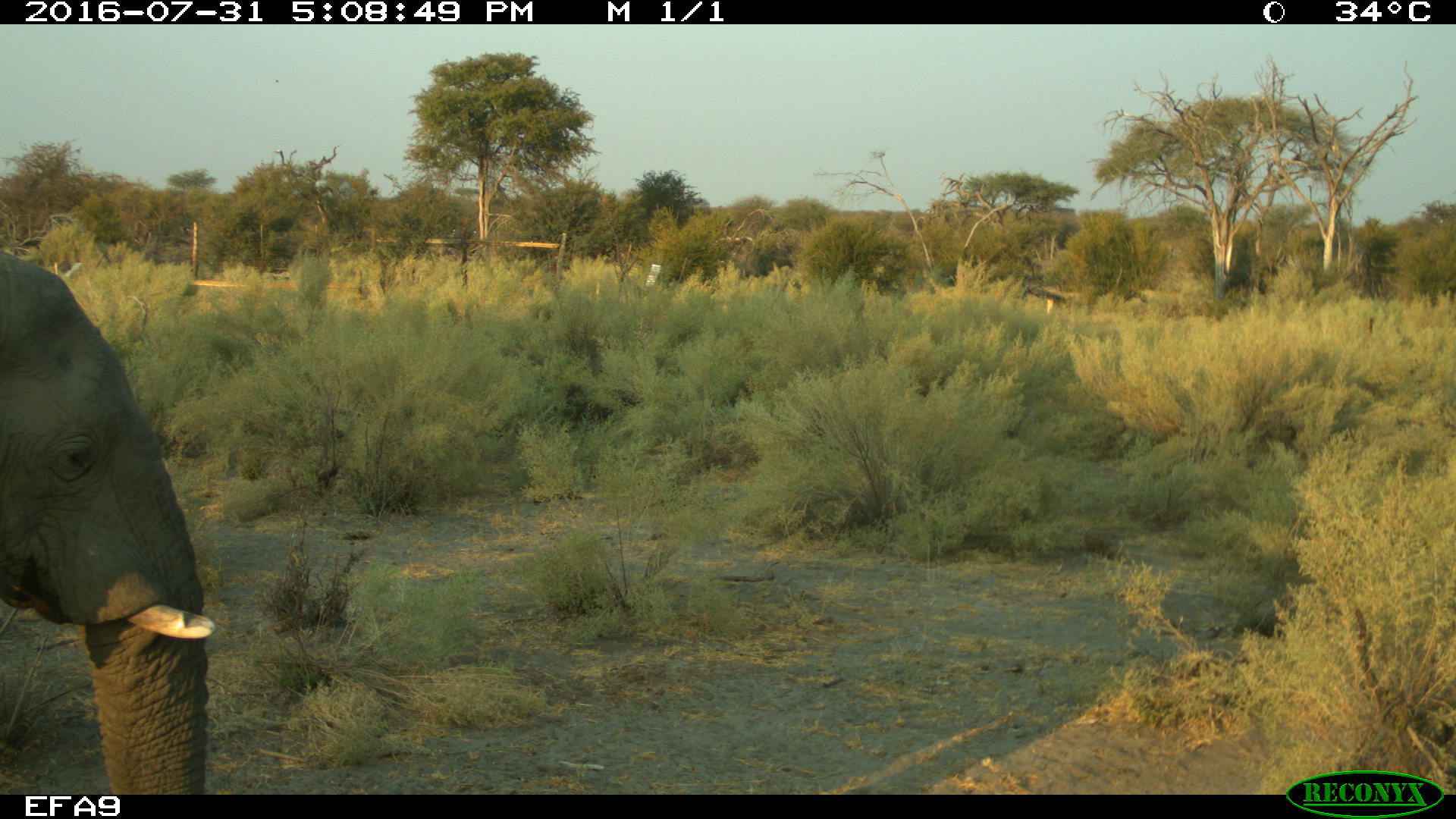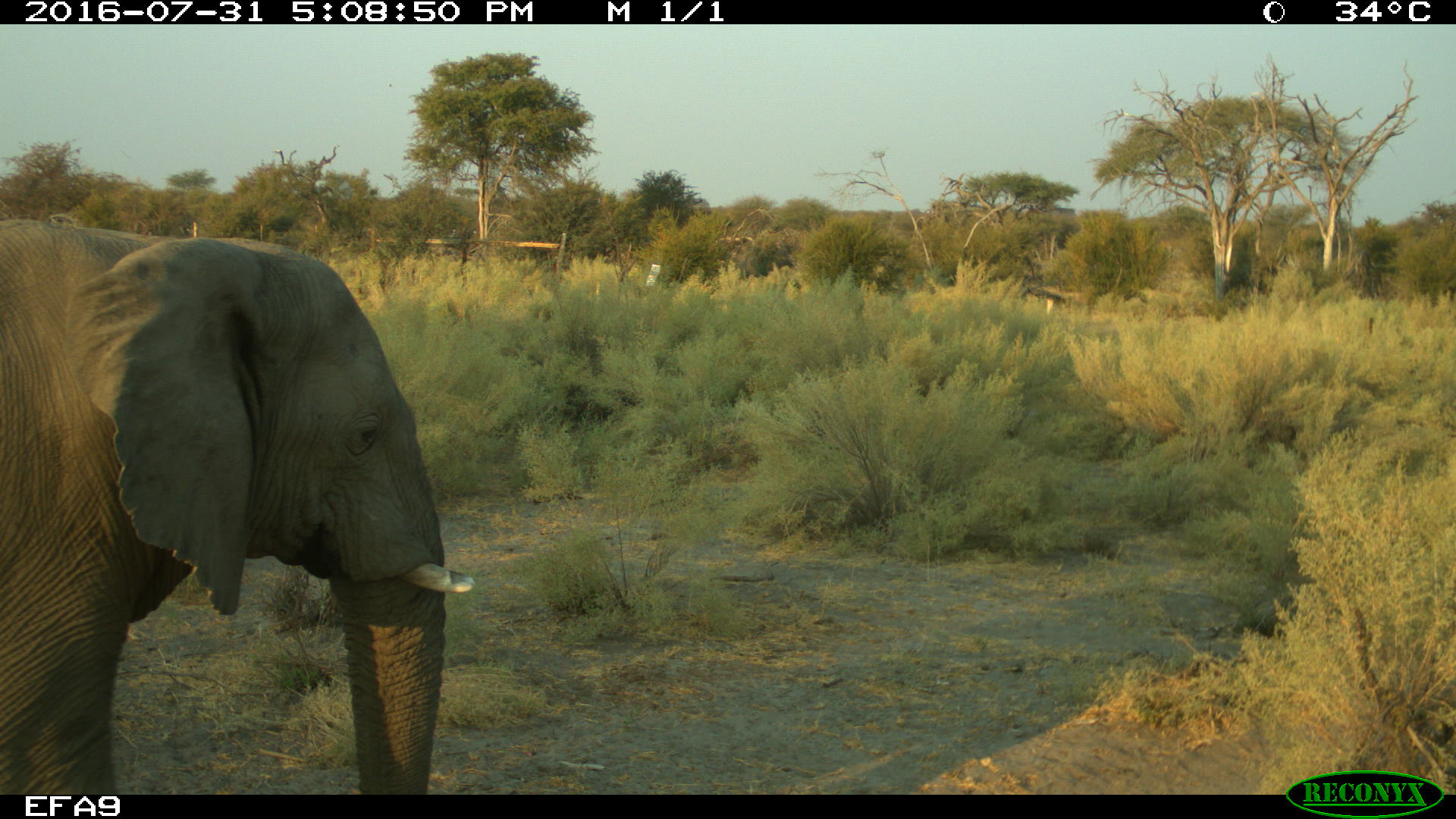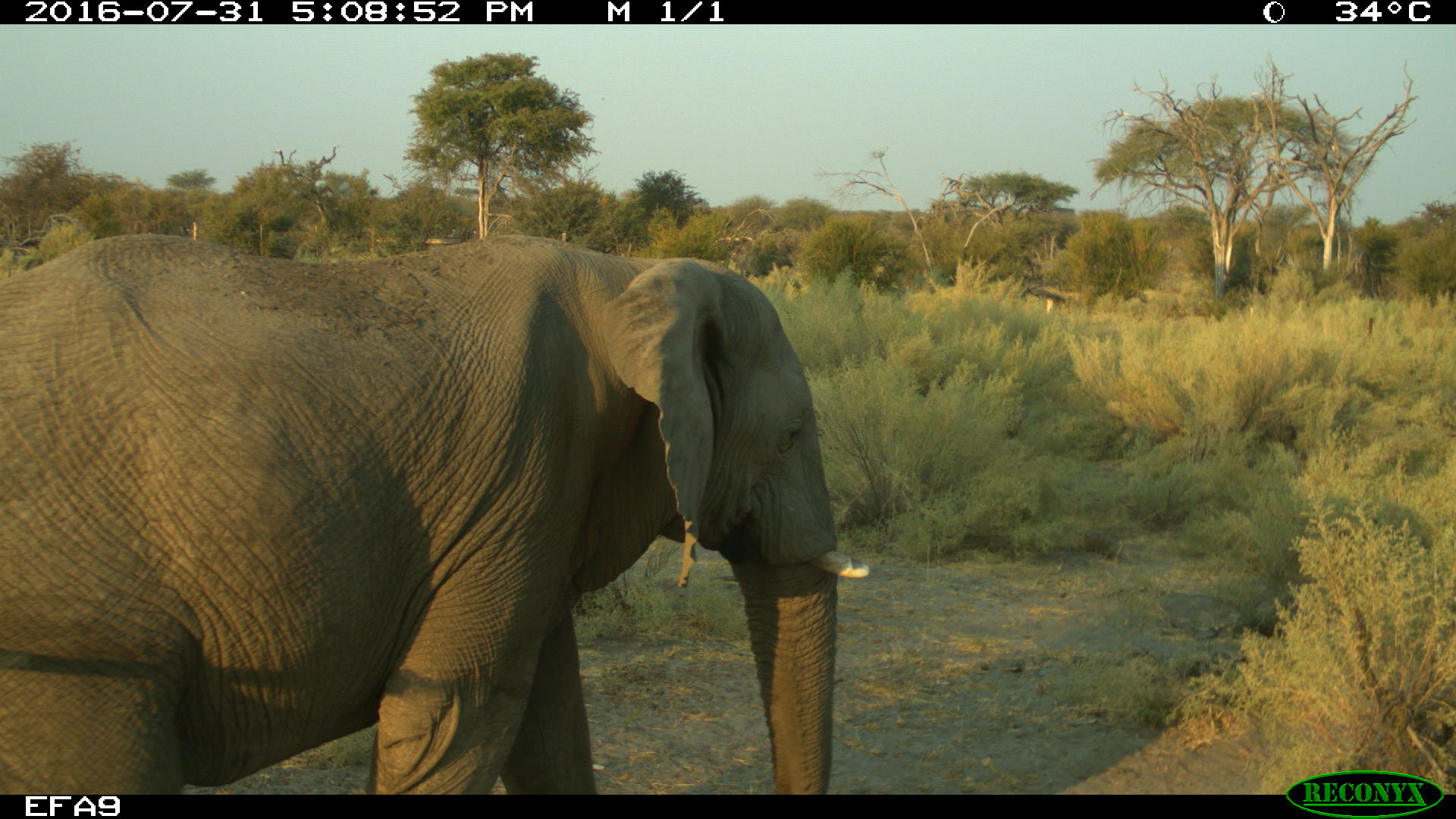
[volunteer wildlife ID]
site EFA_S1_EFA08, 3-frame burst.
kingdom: Animalia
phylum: Chordata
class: Mammalia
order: Proboscidea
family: Elephantidae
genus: Loxodonta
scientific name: Loxodonta africana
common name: african bush elephant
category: elephant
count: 1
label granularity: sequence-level